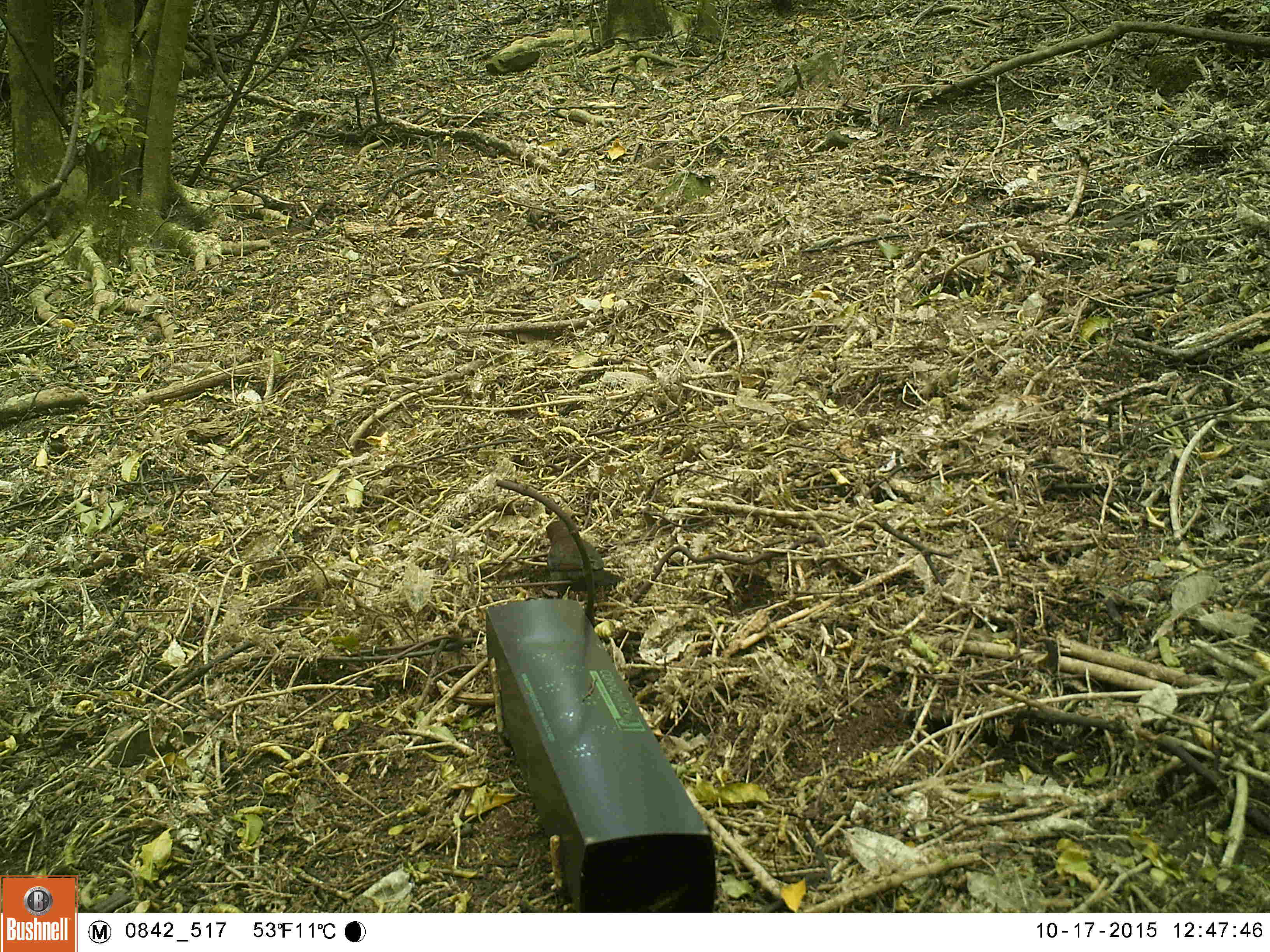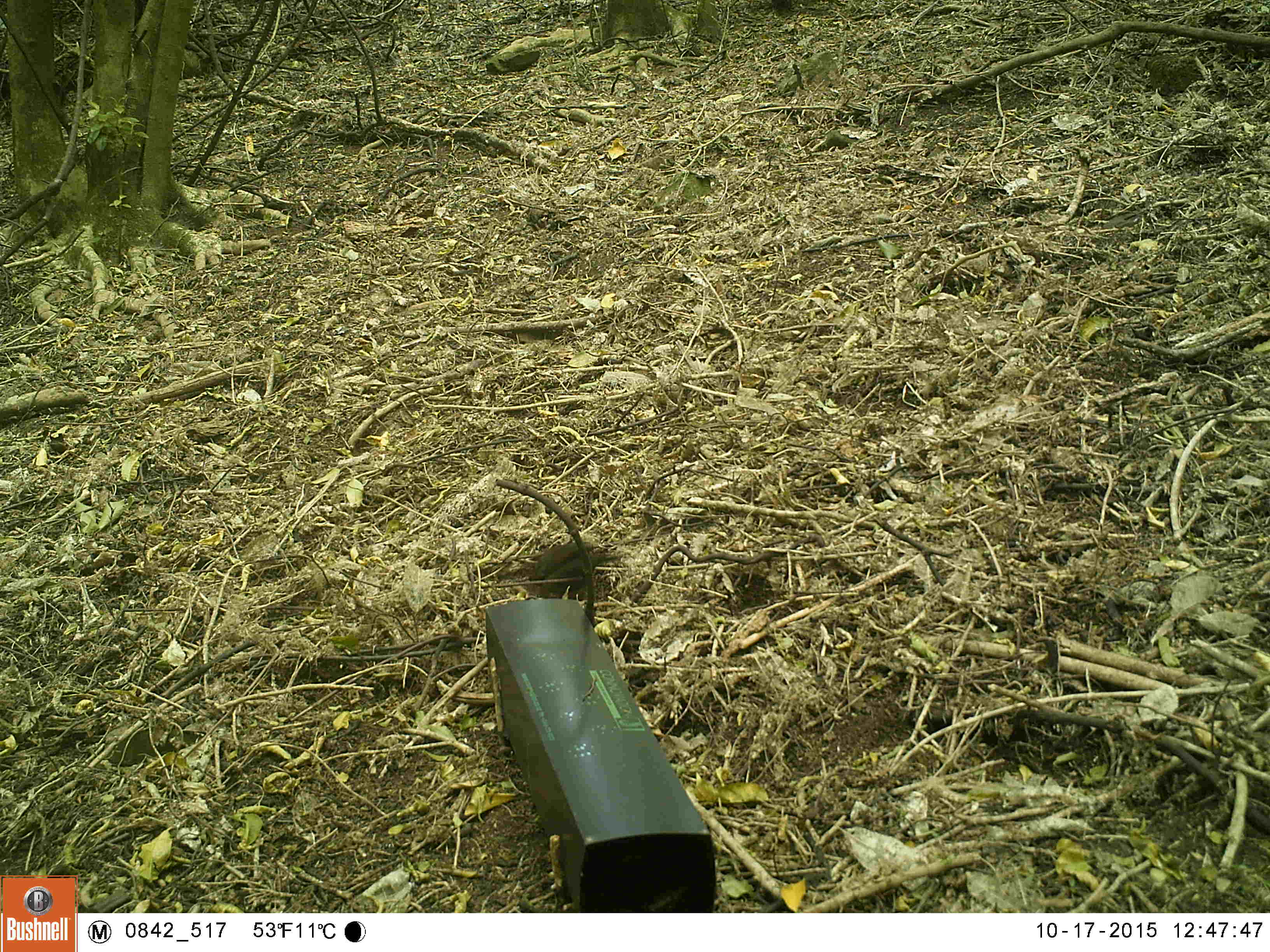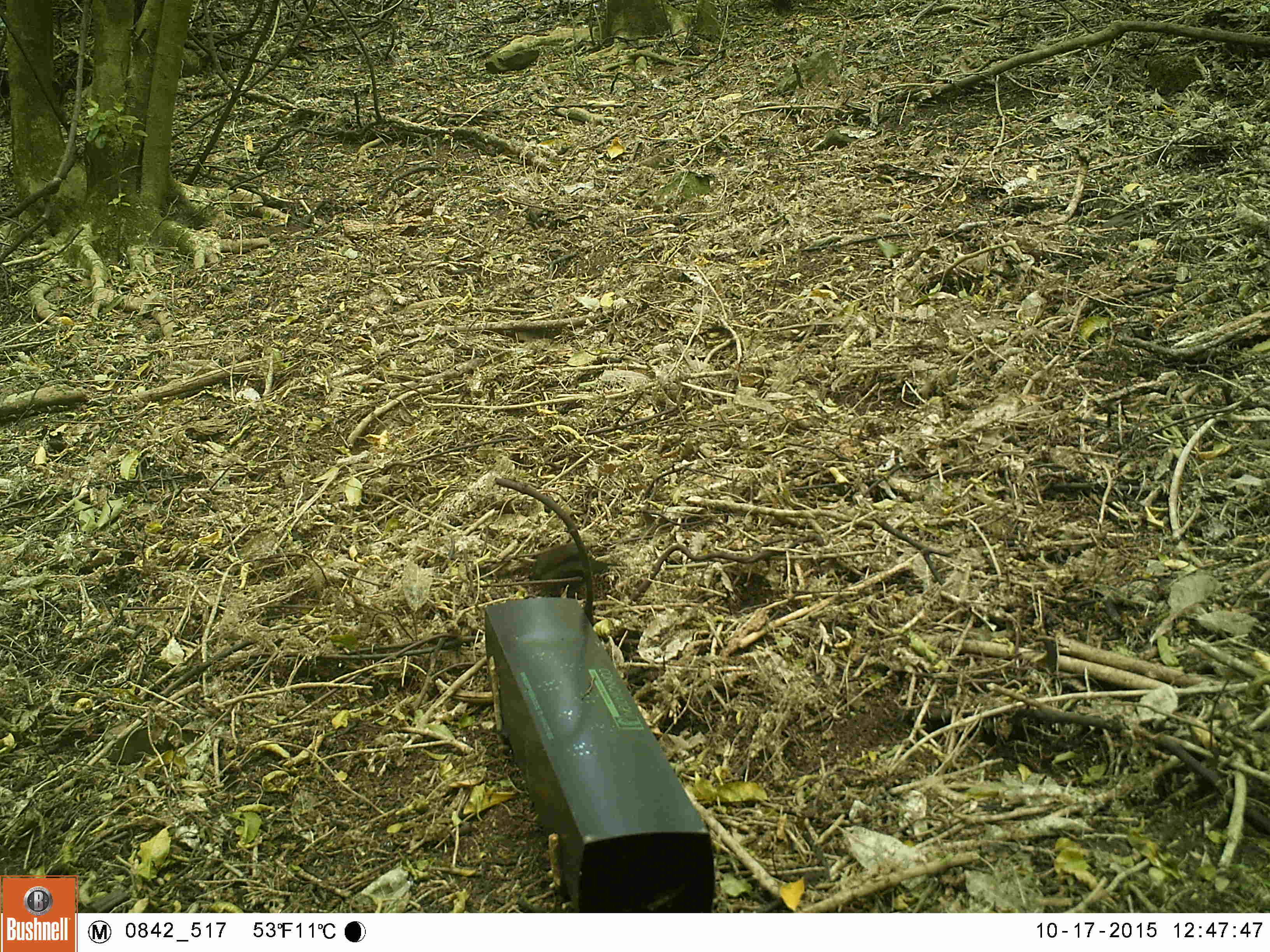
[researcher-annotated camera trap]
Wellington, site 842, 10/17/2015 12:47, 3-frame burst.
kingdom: Animalia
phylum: Chordata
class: Aves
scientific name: Aves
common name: bird